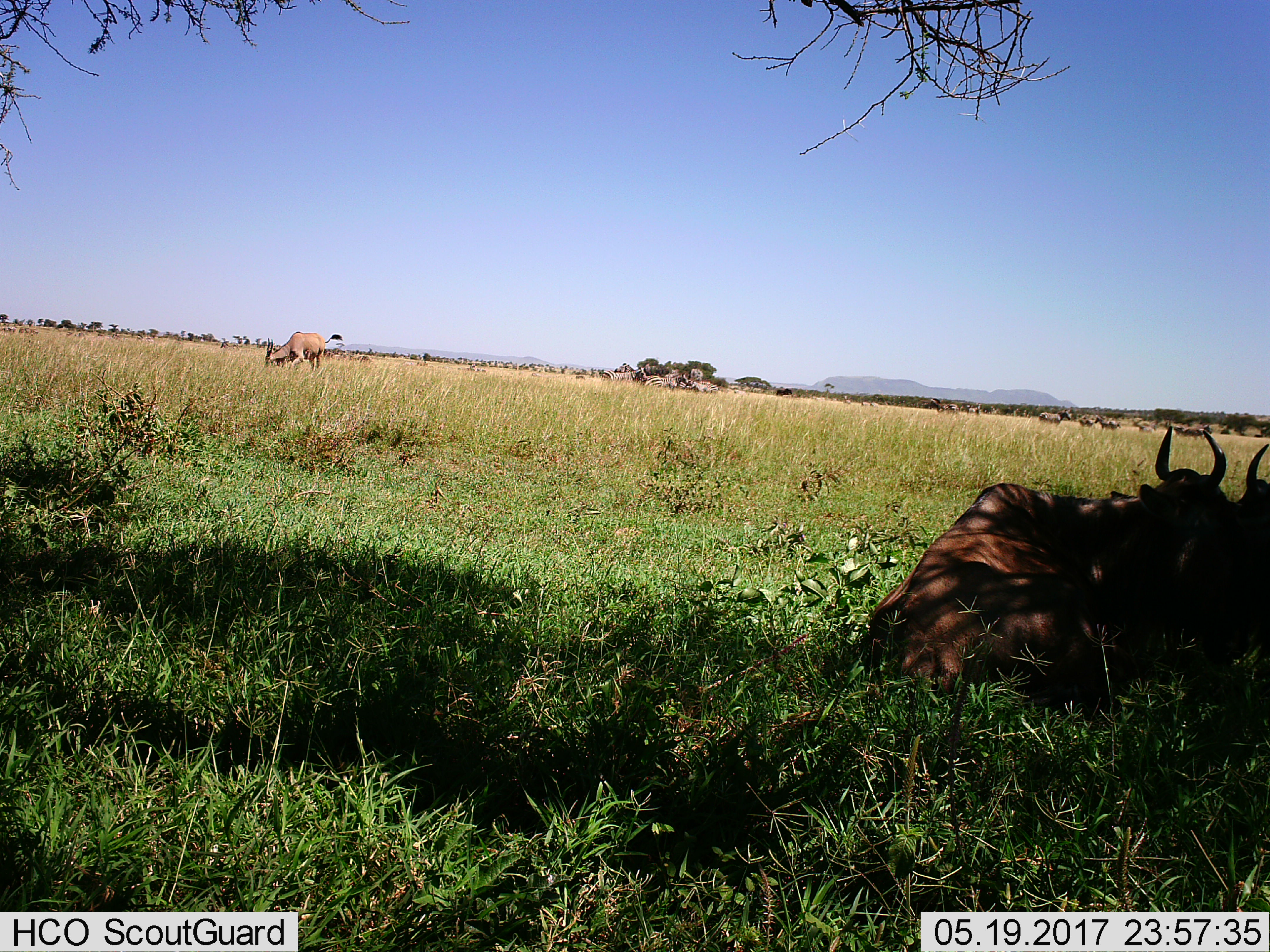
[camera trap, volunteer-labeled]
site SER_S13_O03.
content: unidentified animal